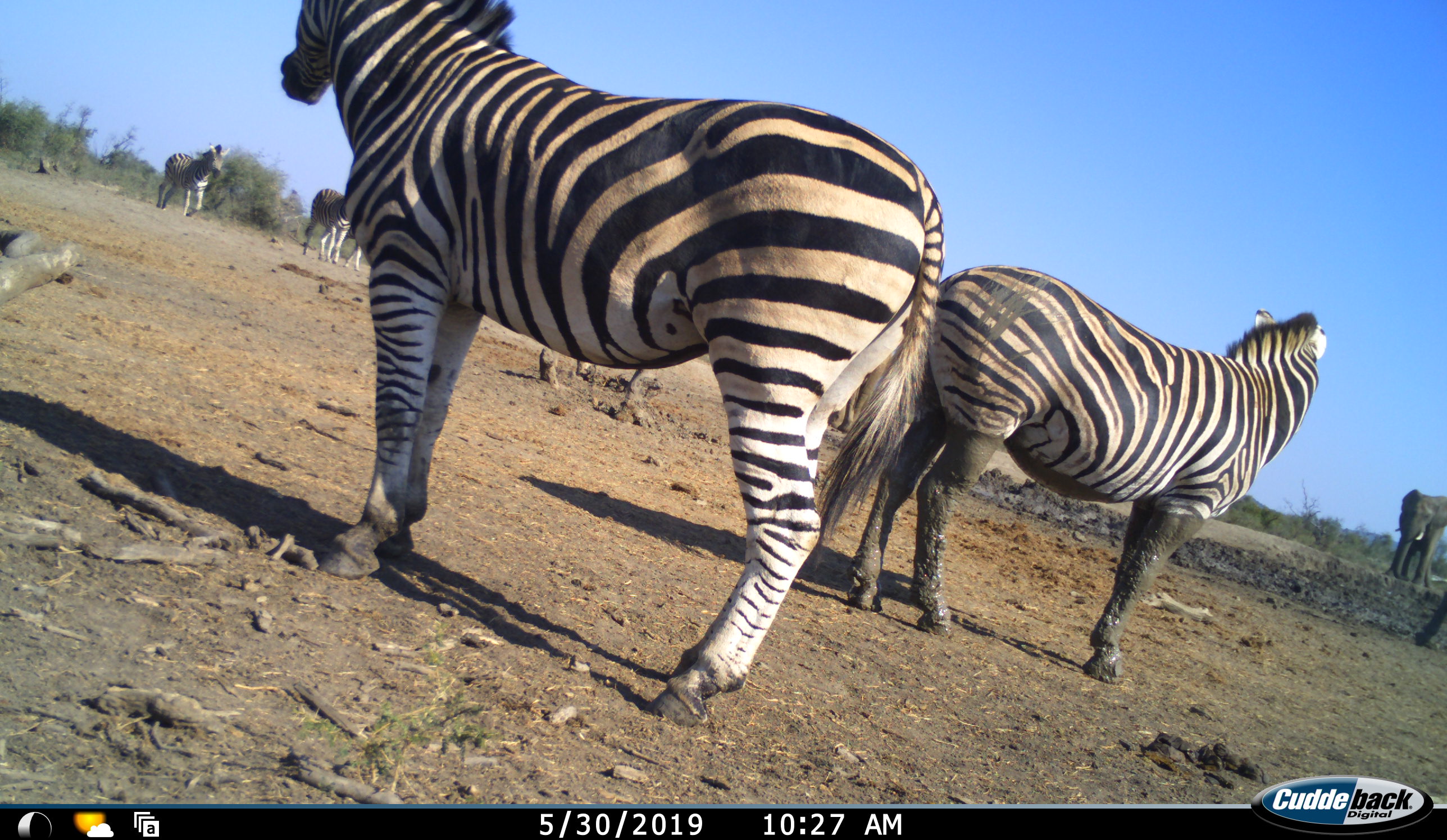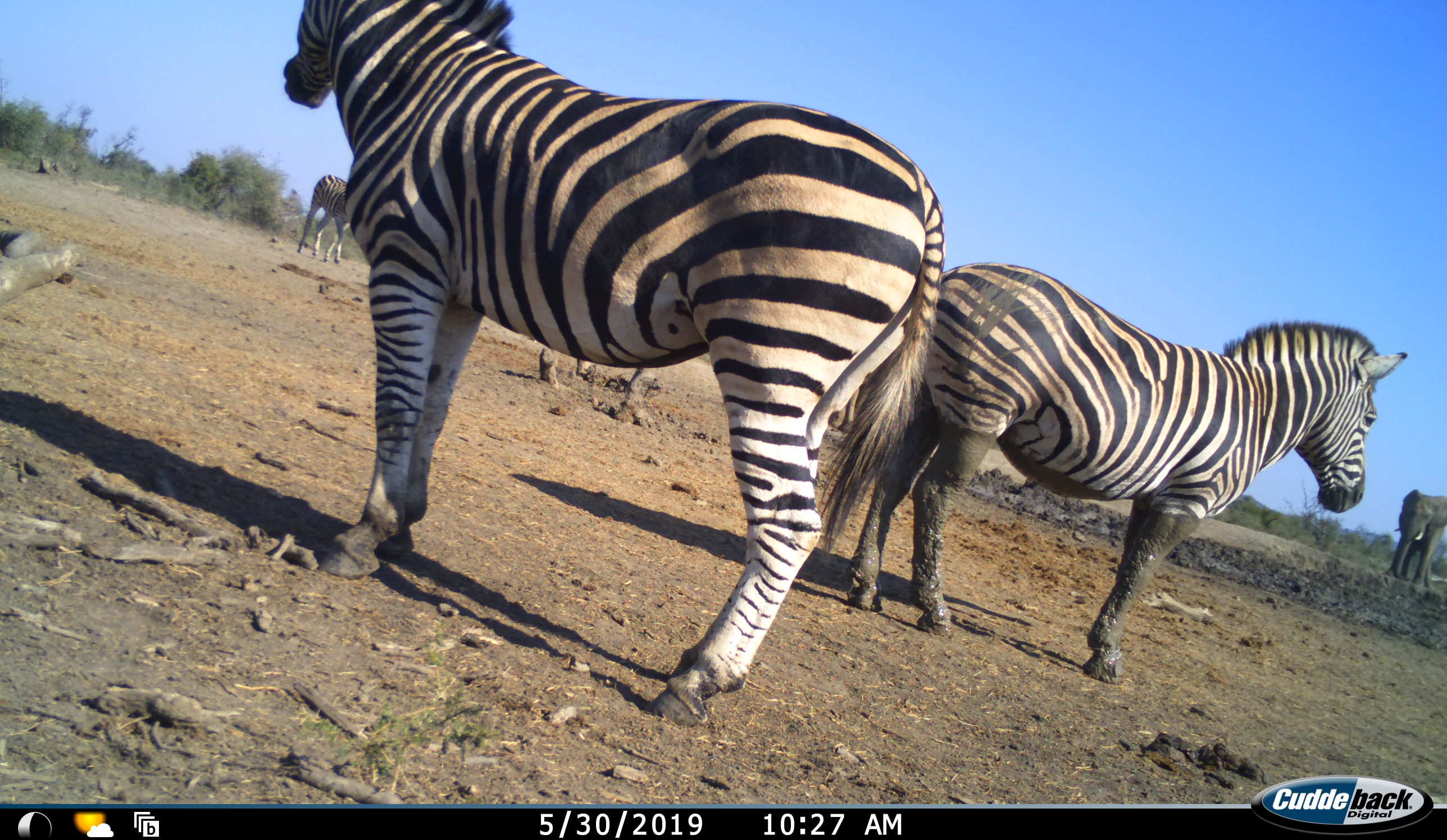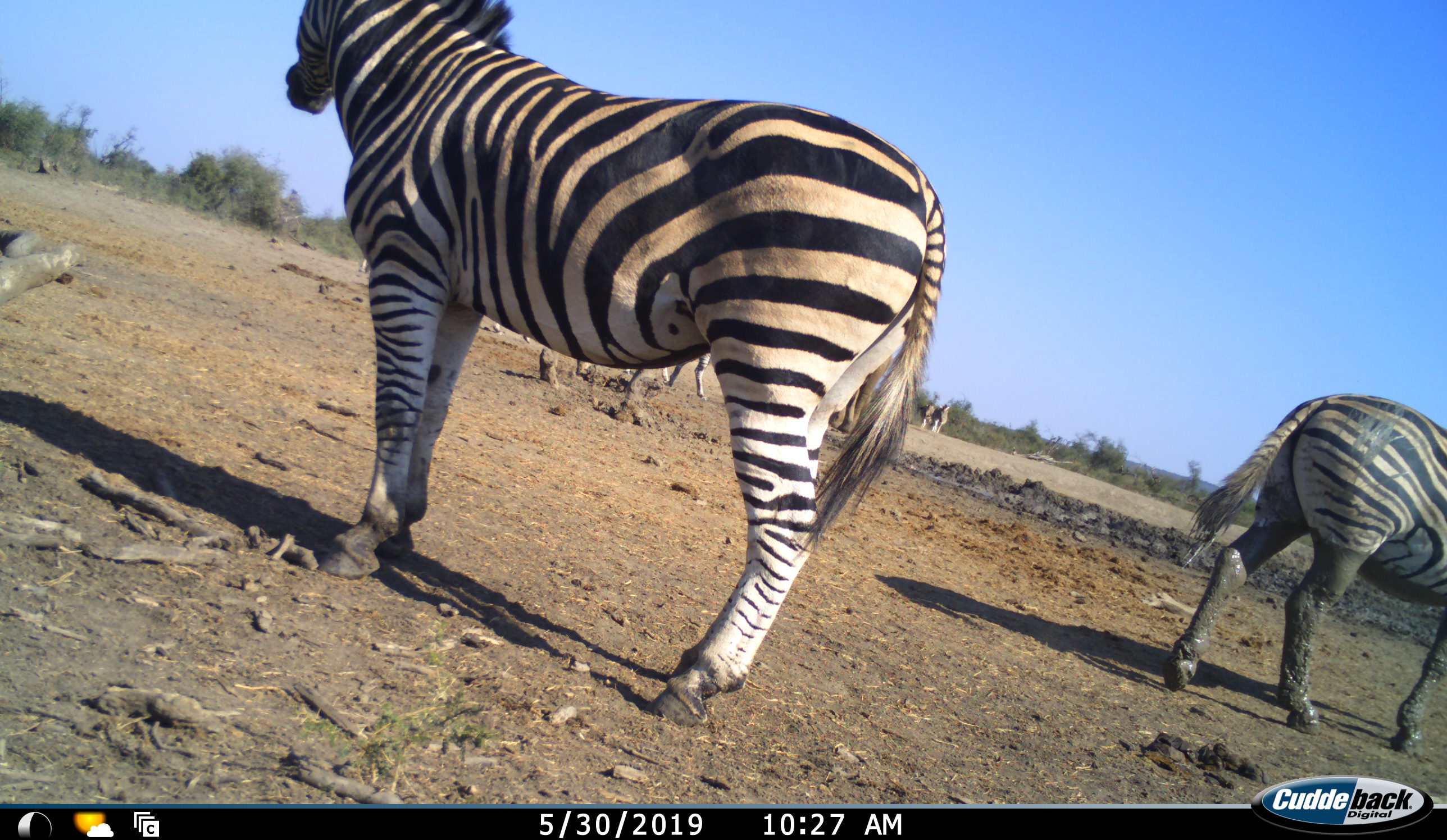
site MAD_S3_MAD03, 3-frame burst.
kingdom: Animalia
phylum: Chordata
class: Mammalia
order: Proboscidea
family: Elephantidae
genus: Loxodonta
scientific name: Loxodonta africana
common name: african bush elephant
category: elephant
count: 1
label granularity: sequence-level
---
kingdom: Animalia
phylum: Chordata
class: Mammalia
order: Perissodactyla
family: Equidae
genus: Equus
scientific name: Equus quagga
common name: plains zebra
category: zebraplains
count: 7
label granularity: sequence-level